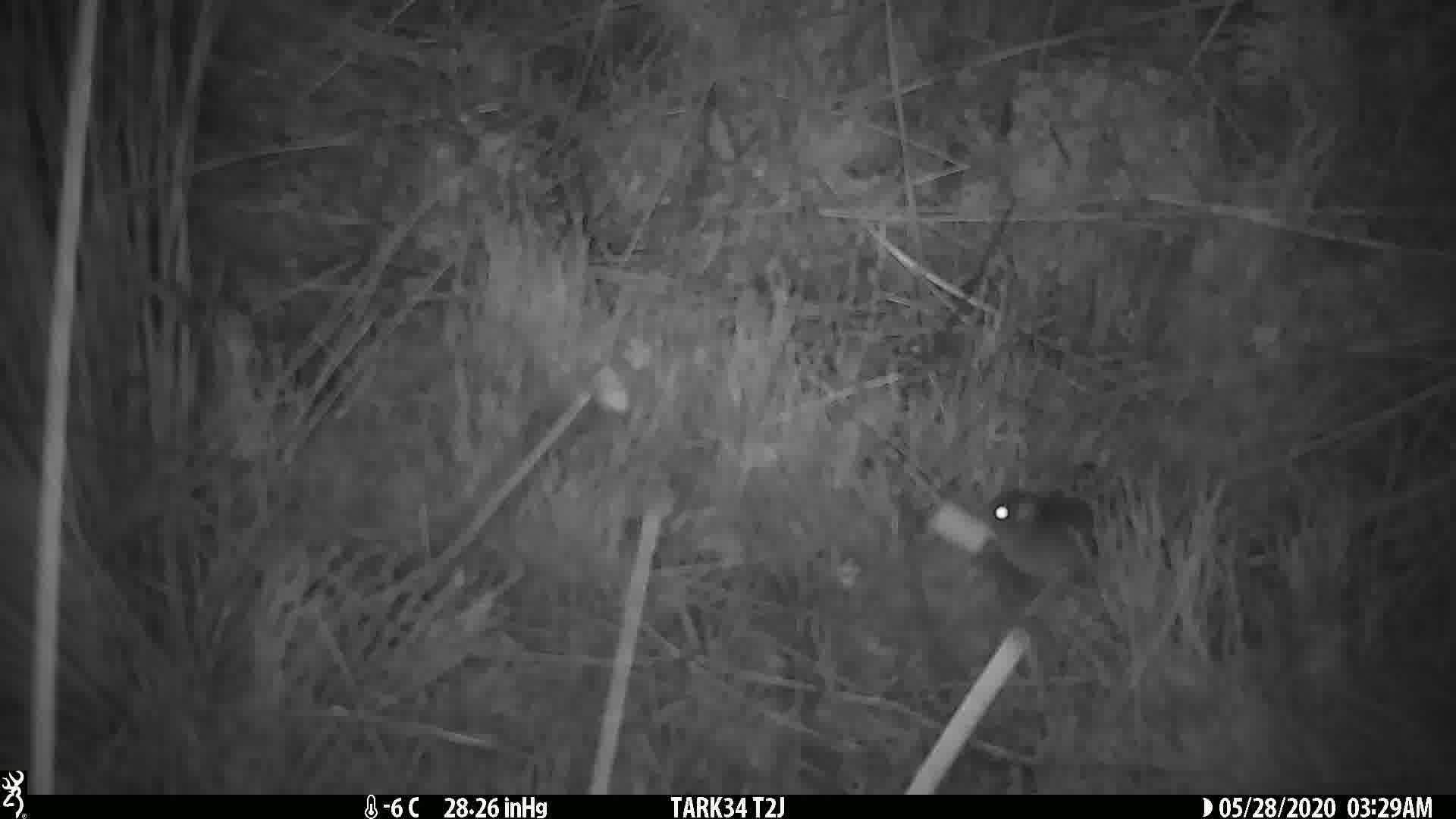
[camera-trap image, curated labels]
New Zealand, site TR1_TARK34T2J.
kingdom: Animalia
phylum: Chordata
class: Mammalia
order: Rodentia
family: Muridae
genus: Mus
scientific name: Mus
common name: mouse